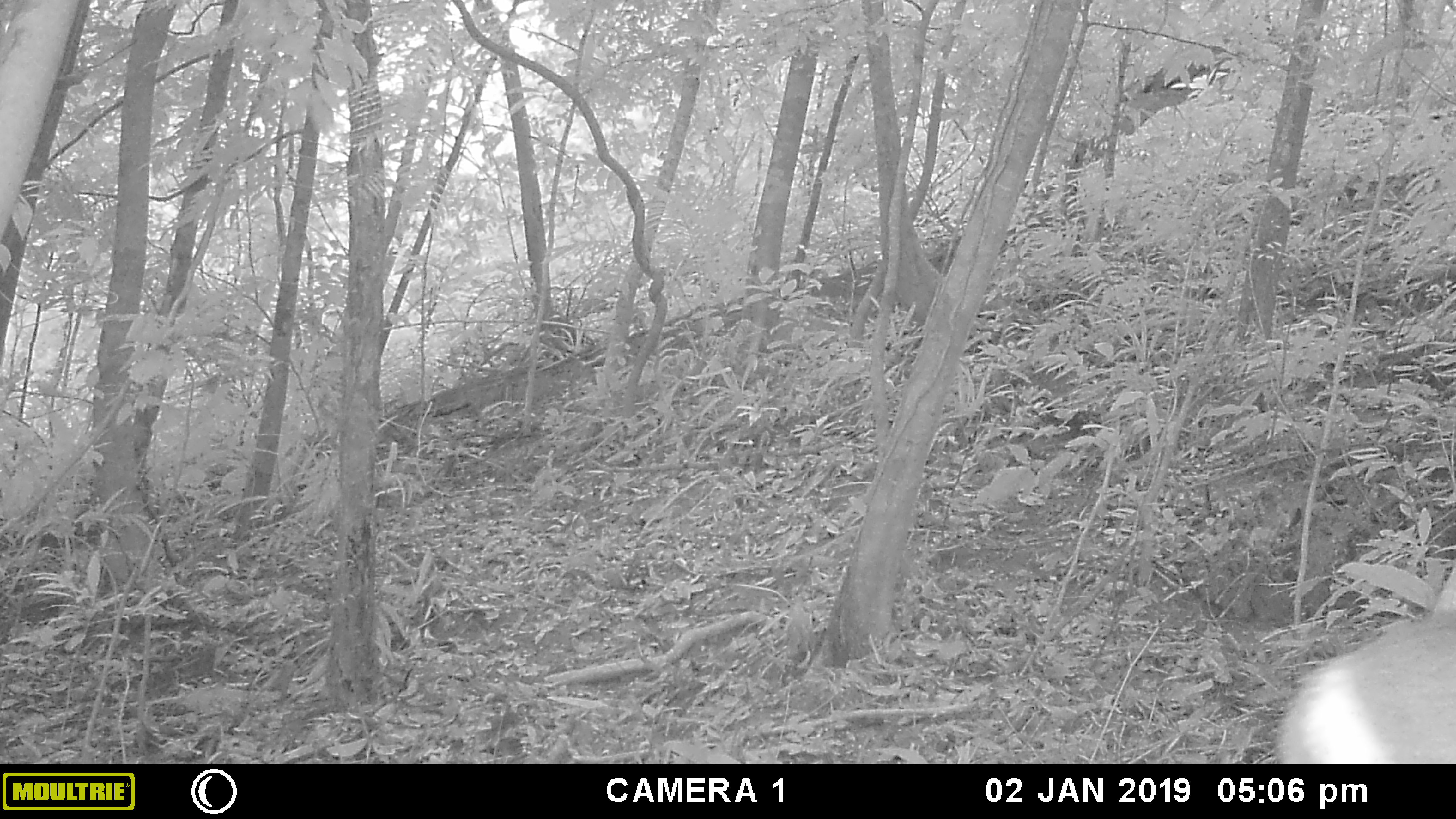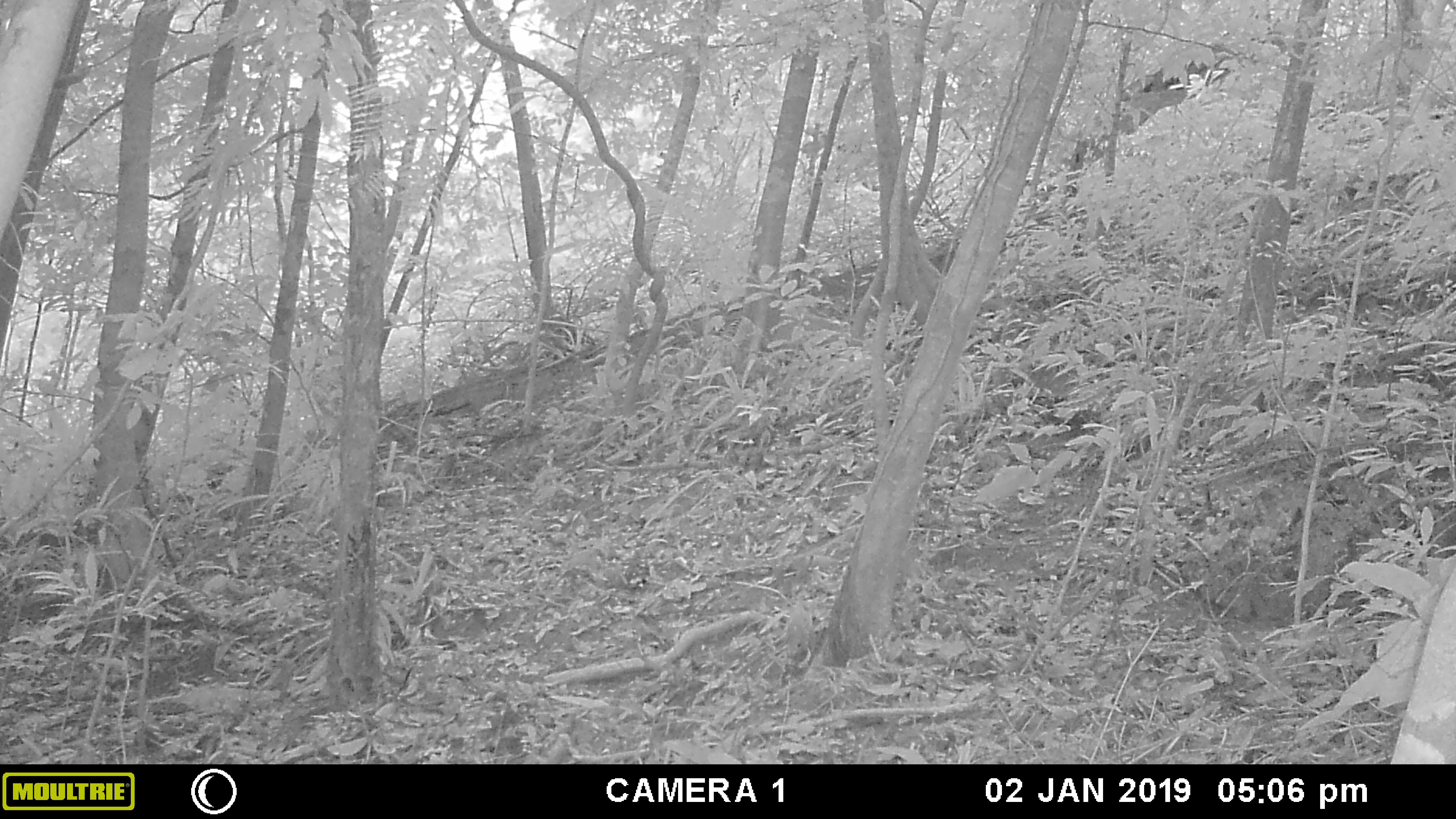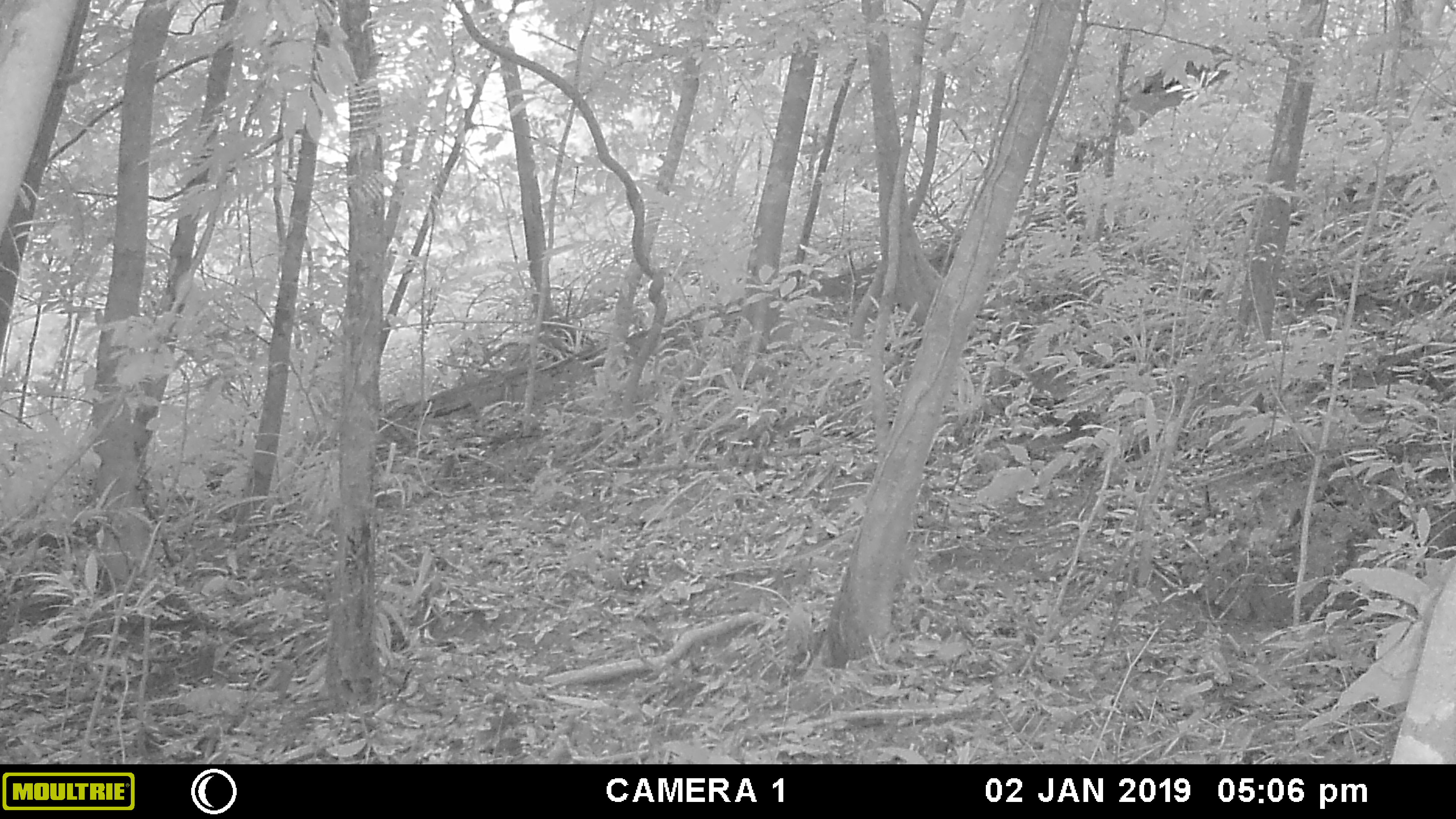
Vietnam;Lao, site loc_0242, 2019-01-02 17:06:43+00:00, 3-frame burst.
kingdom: Animalia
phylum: Chordata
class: Mammalia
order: Artiodactyla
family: Cervidae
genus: Muntiacus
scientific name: Muntiacus vuquangensis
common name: large-antlered muntjac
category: large antlered muntjac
Large antlered muntjac (large-antlered muntjac) (Muntiacus vuquangensis). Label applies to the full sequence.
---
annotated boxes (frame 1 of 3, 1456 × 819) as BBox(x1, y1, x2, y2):
large antlered muntjac: BBox(1275, 608, 1454, 762)